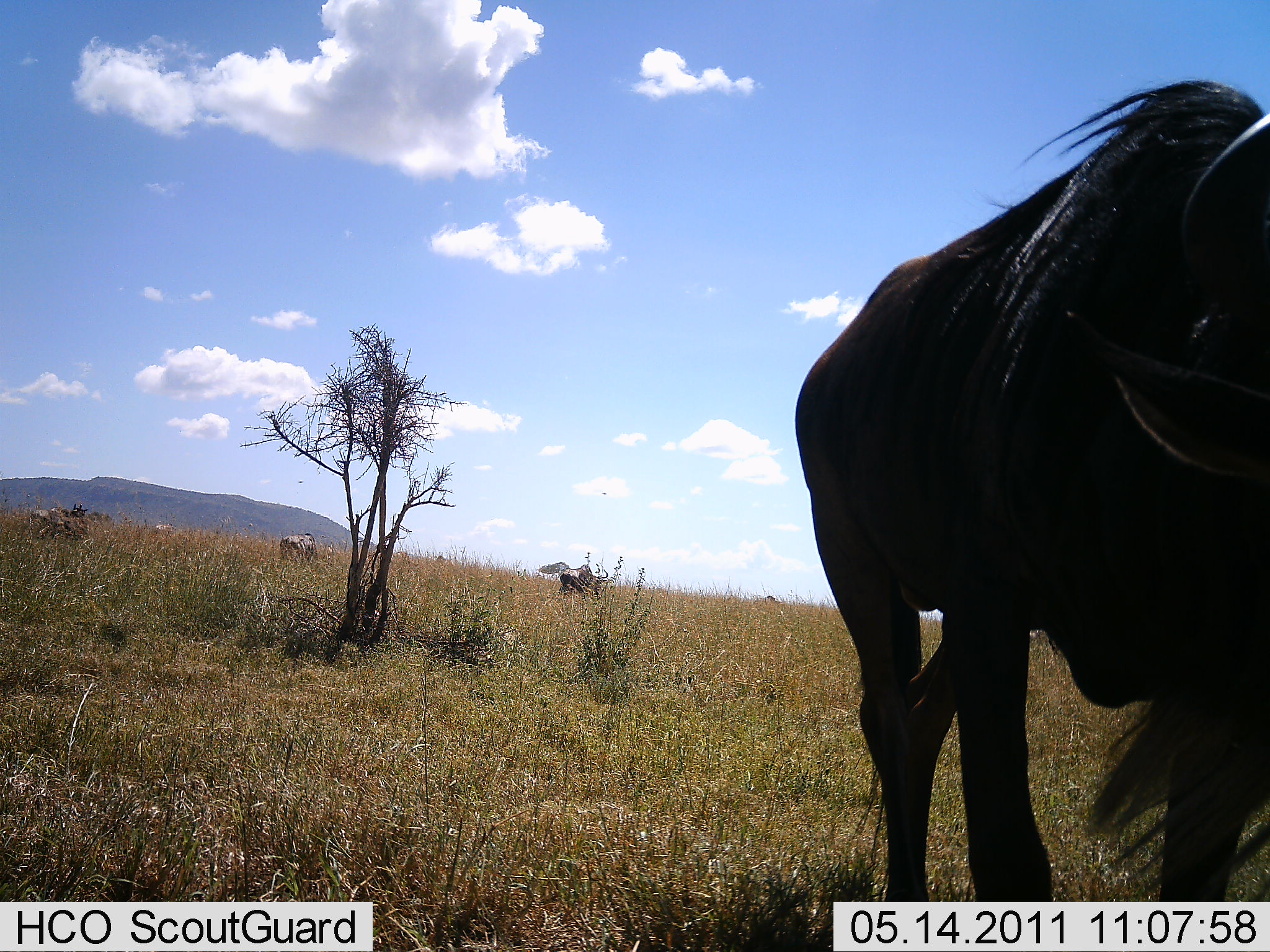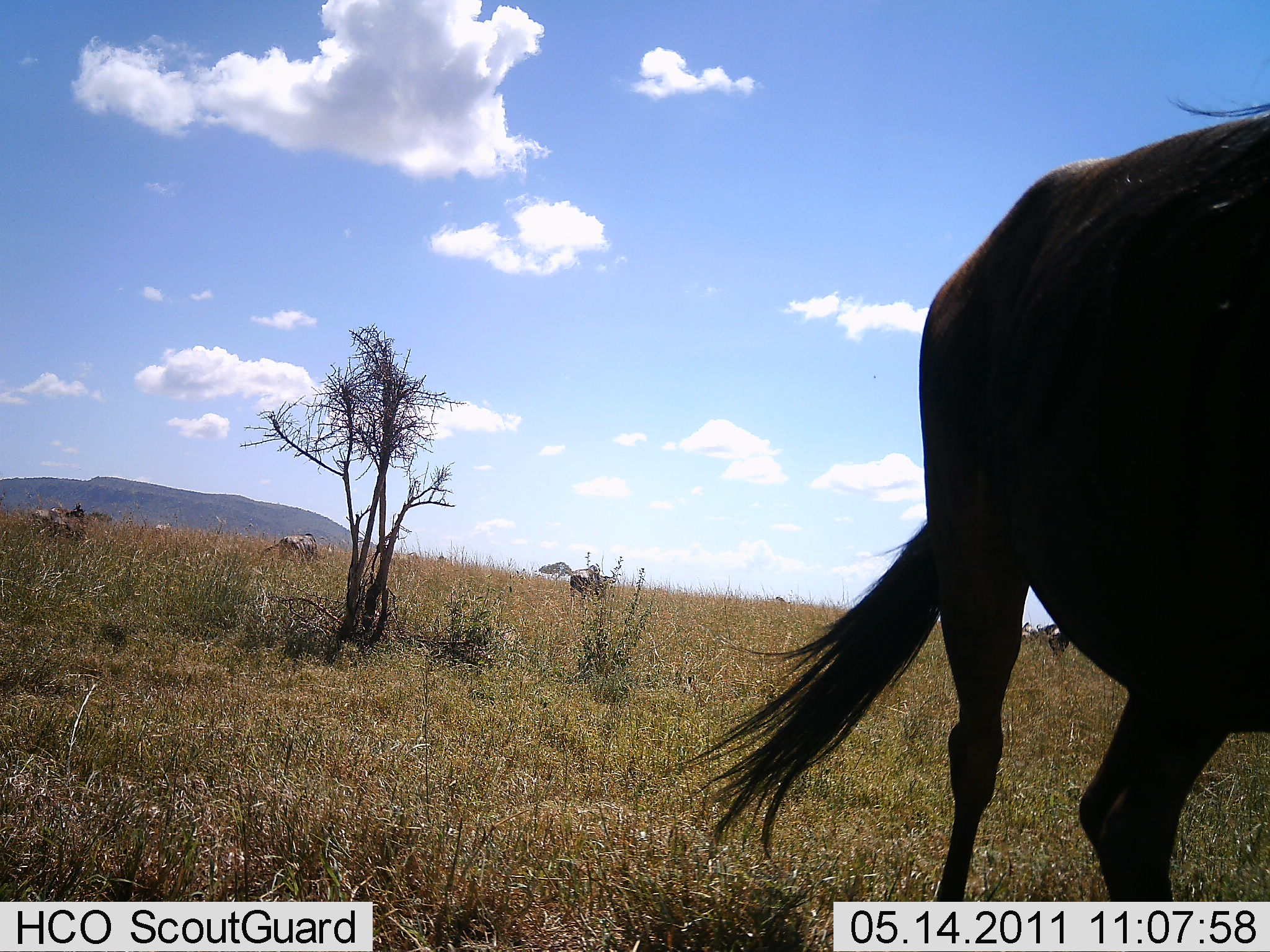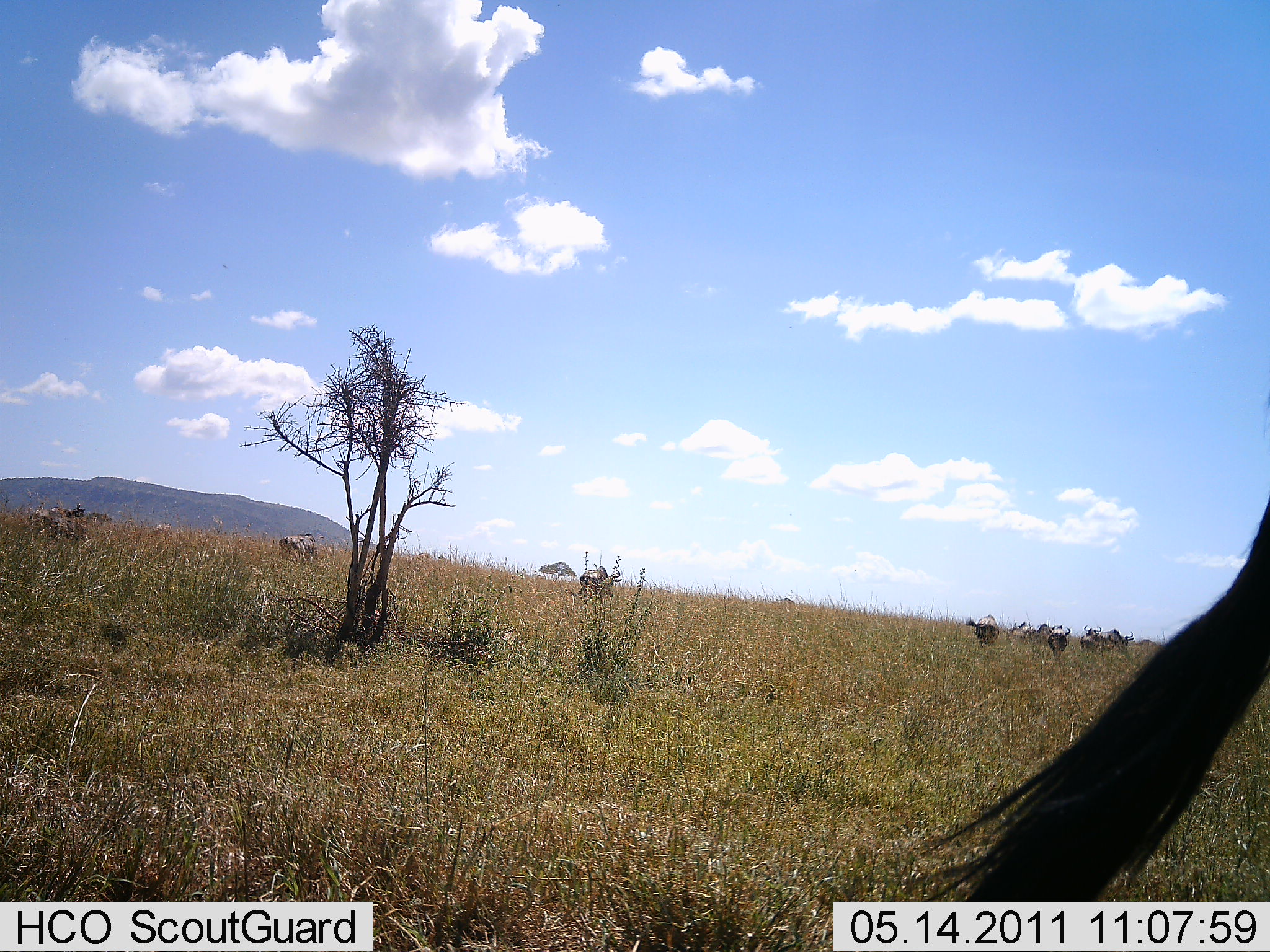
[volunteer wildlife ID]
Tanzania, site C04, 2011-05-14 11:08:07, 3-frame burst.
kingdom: Animalia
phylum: Chordata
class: Mammalia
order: Artiodactyla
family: Bovidae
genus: Connochaetes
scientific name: Connochaetes taurinus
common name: blue wildebeest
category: wildebeest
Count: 8.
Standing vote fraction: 40%.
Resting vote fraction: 0%.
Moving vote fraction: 100%.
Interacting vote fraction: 0%.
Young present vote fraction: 0%.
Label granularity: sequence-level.